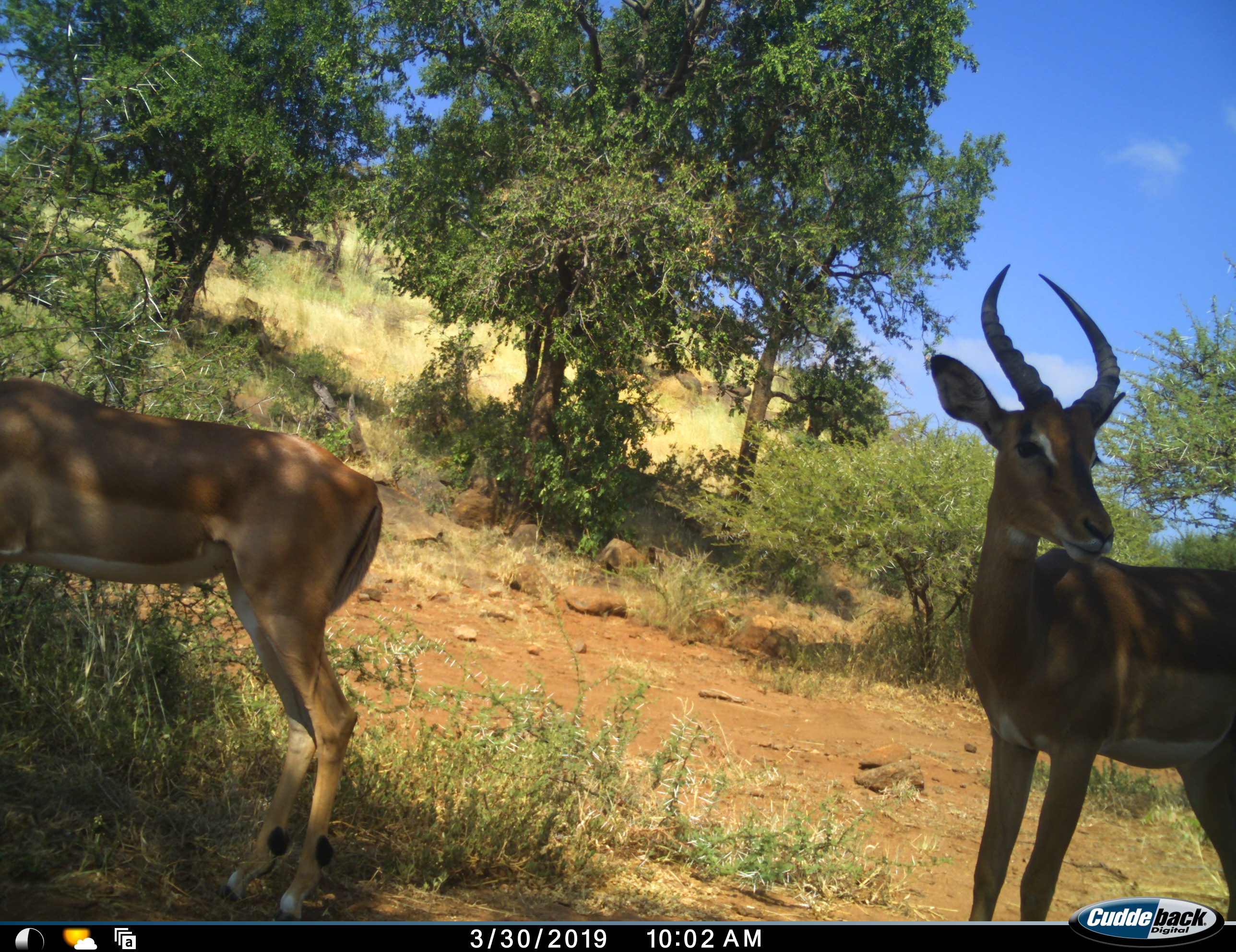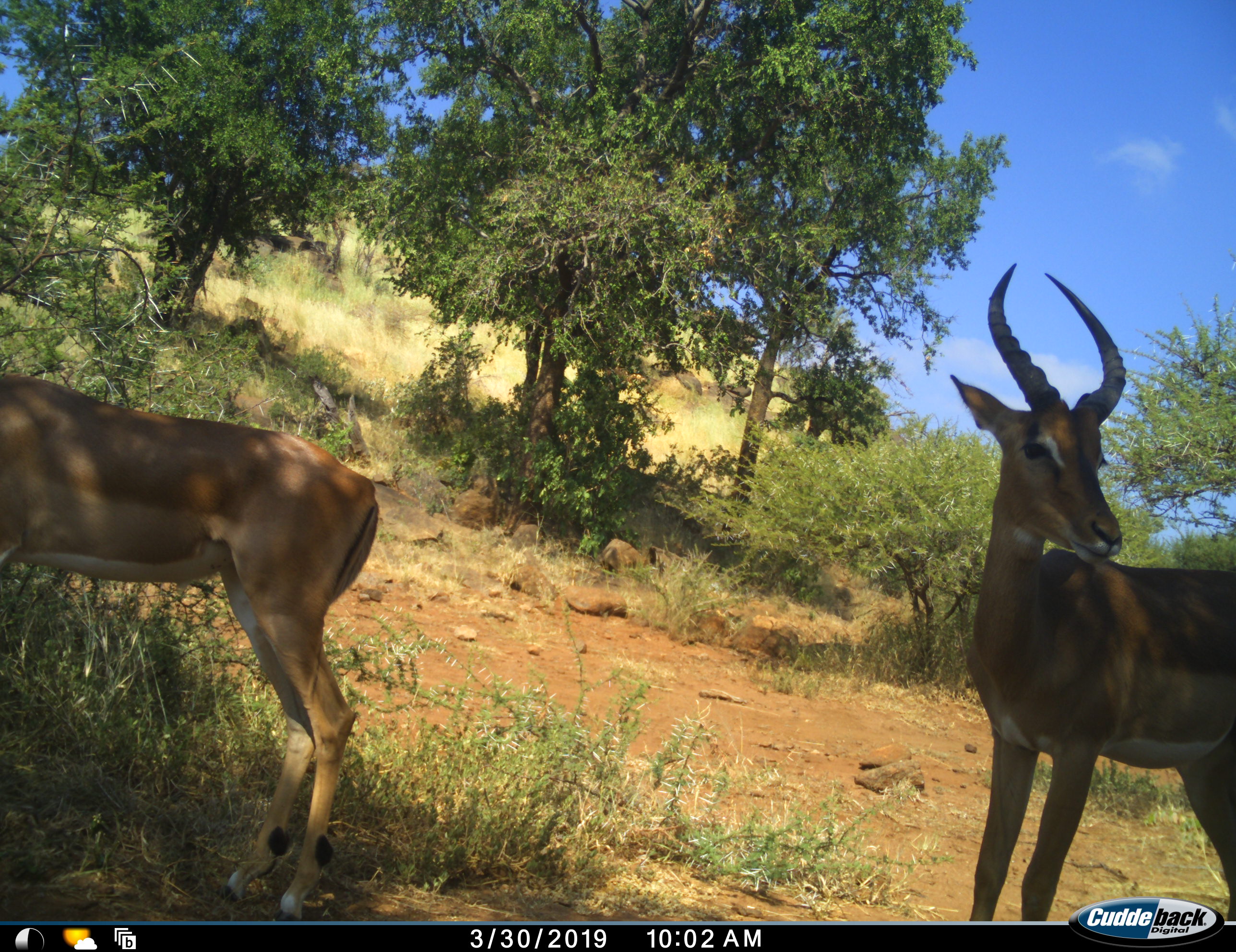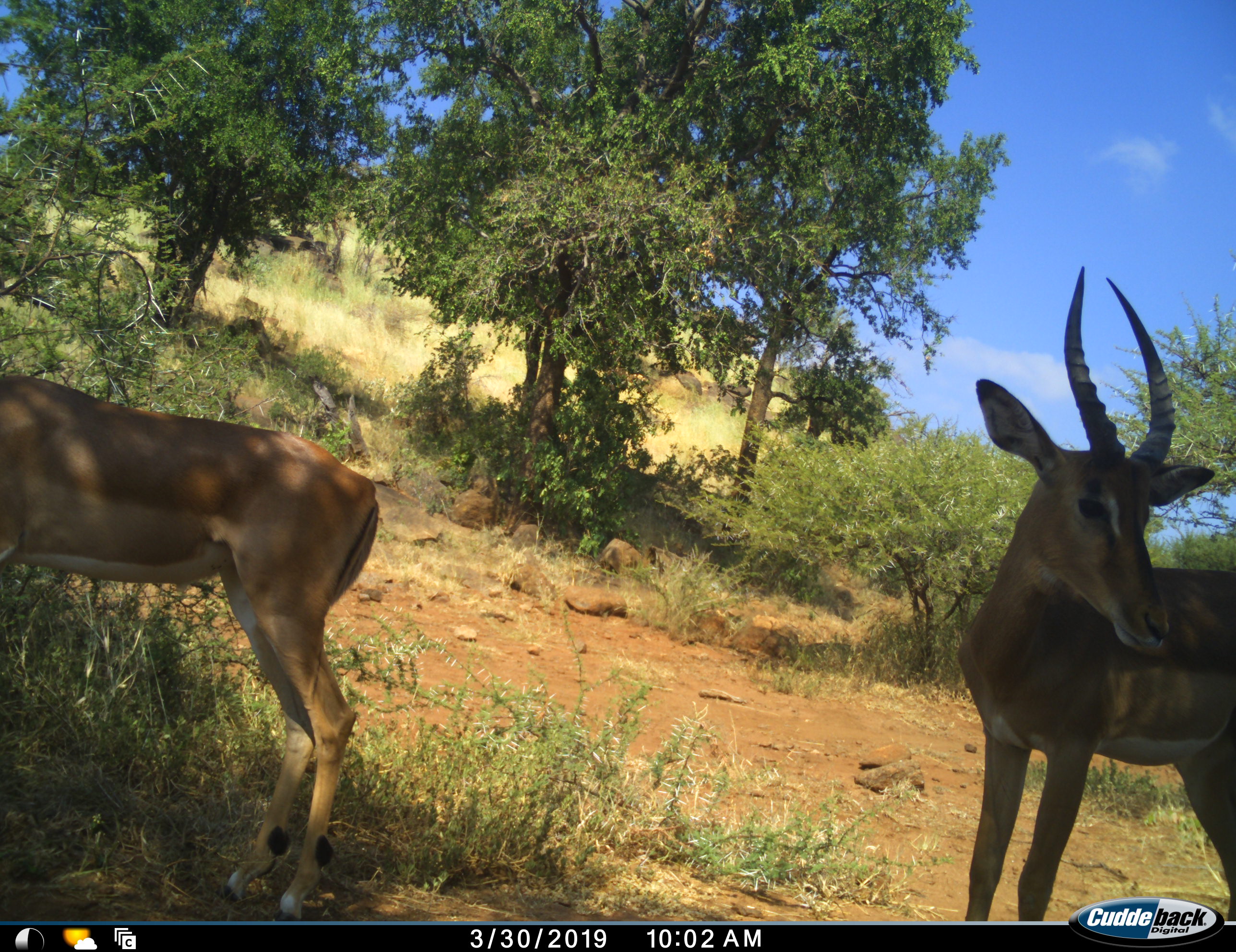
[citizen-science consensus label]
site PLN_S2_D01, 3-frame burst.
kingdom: Animalia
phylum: Chordata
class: Mammalia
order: Artiodactyla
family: Bovidae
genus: Aepyceros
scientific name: Aepyceros melampus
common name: impala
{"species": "impala (Aepyceros melampus)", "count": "2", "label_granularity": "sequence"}